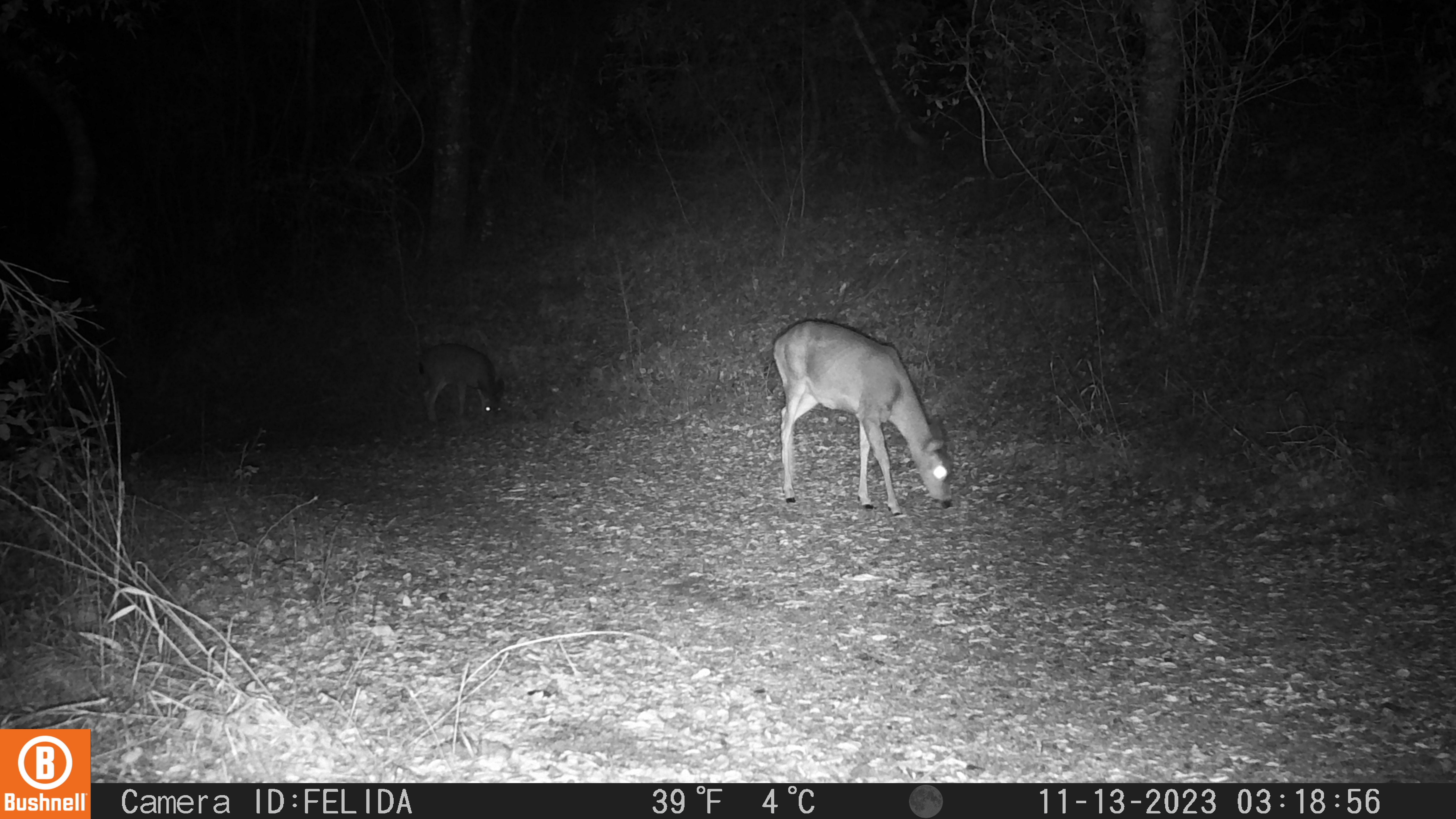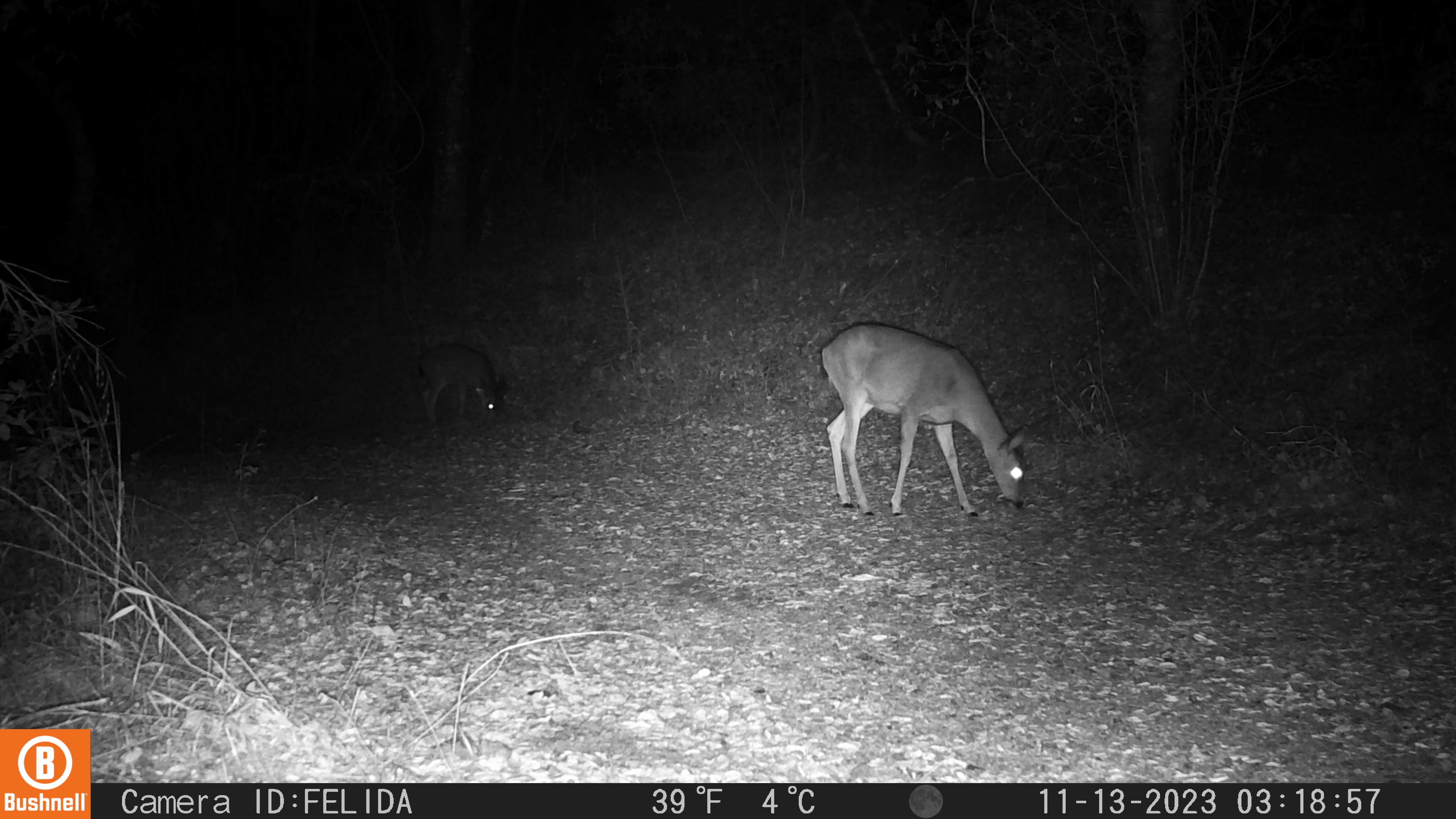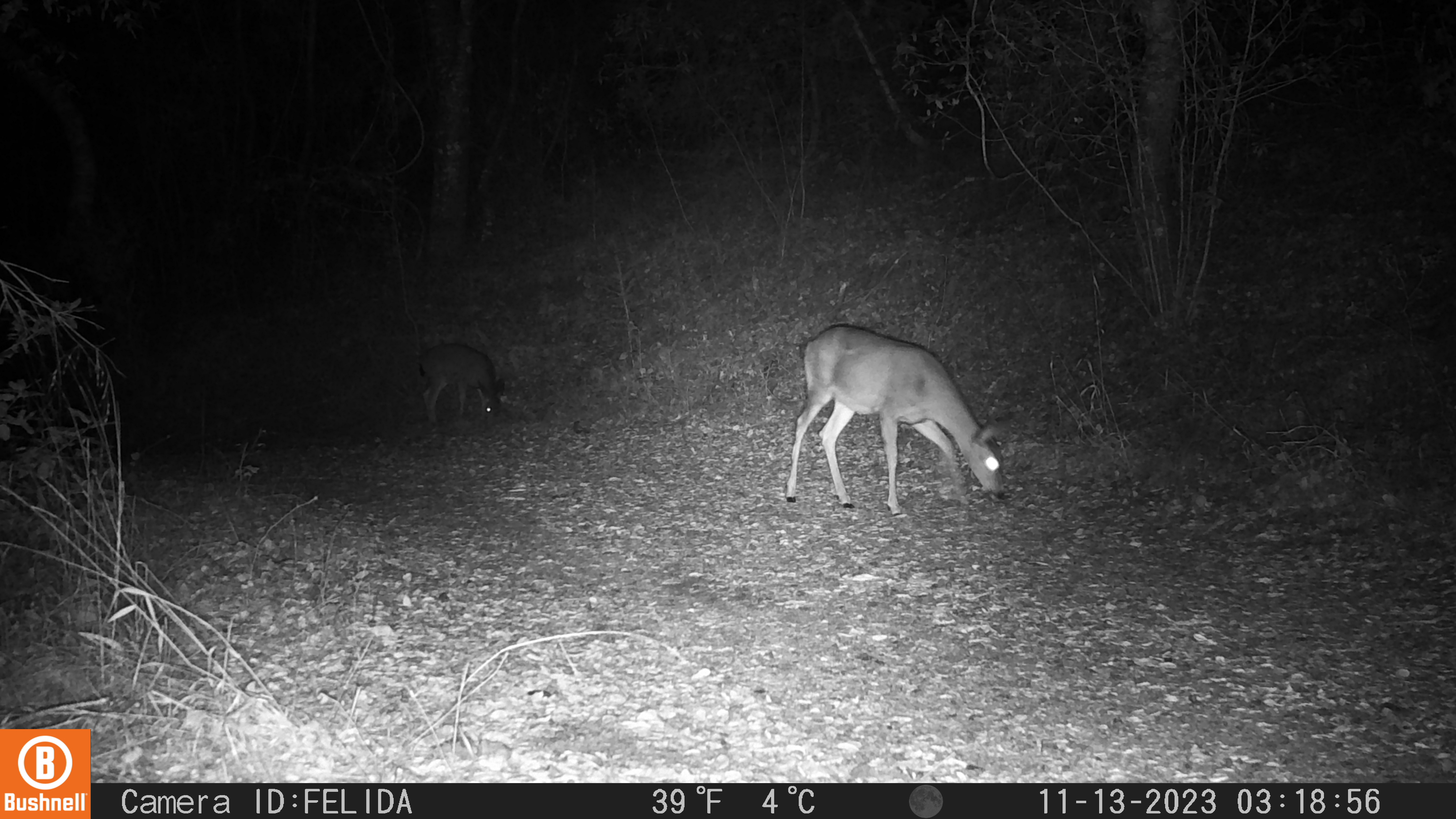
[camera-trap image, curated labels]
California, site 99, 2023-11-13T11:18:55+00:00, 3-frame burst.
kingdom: Animalia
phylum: Chordata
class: Mammalia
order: Artiodactyla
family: Cervidae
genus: Odocoileus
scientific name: Odocoileus hemionus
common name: mule deer